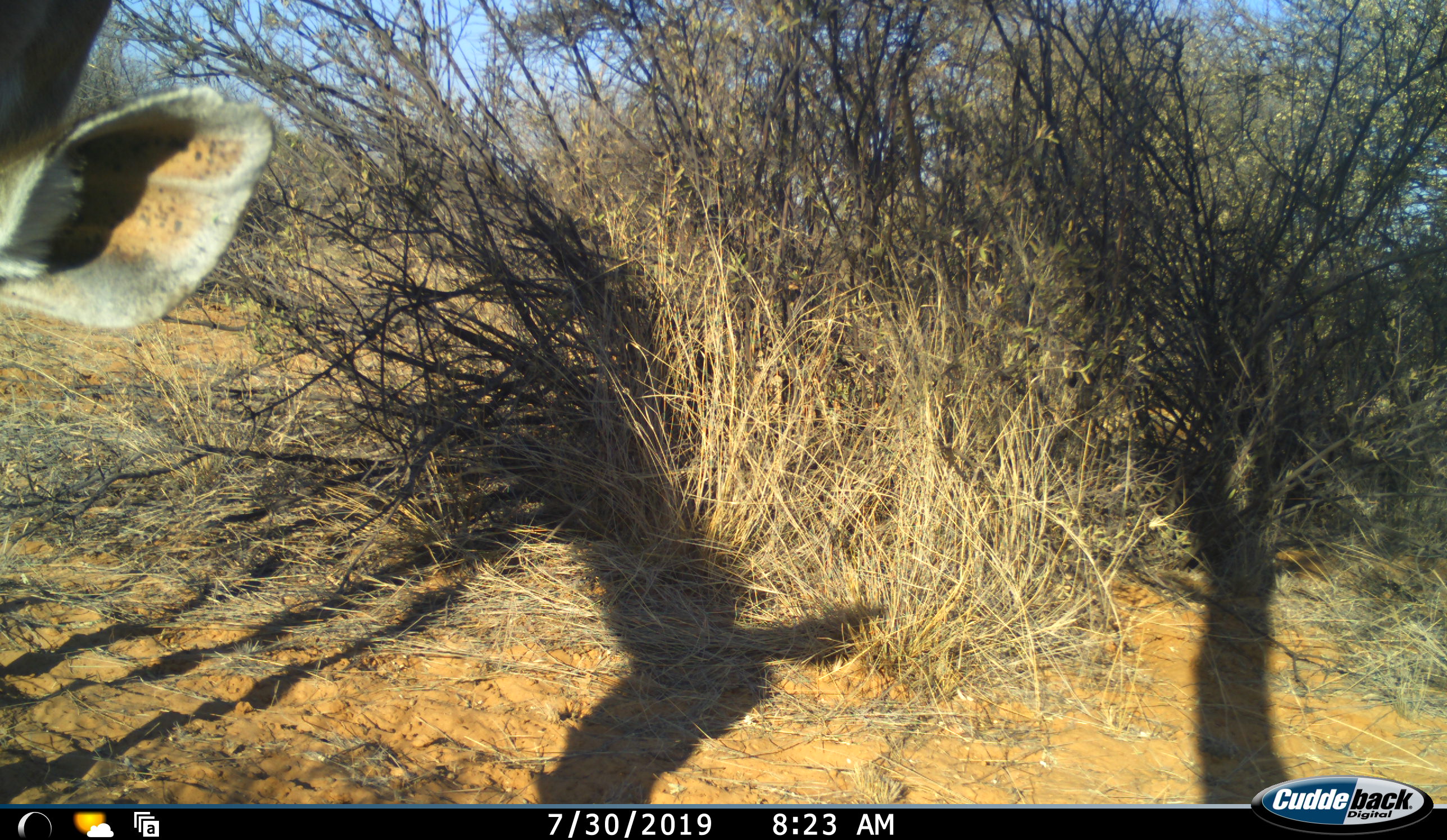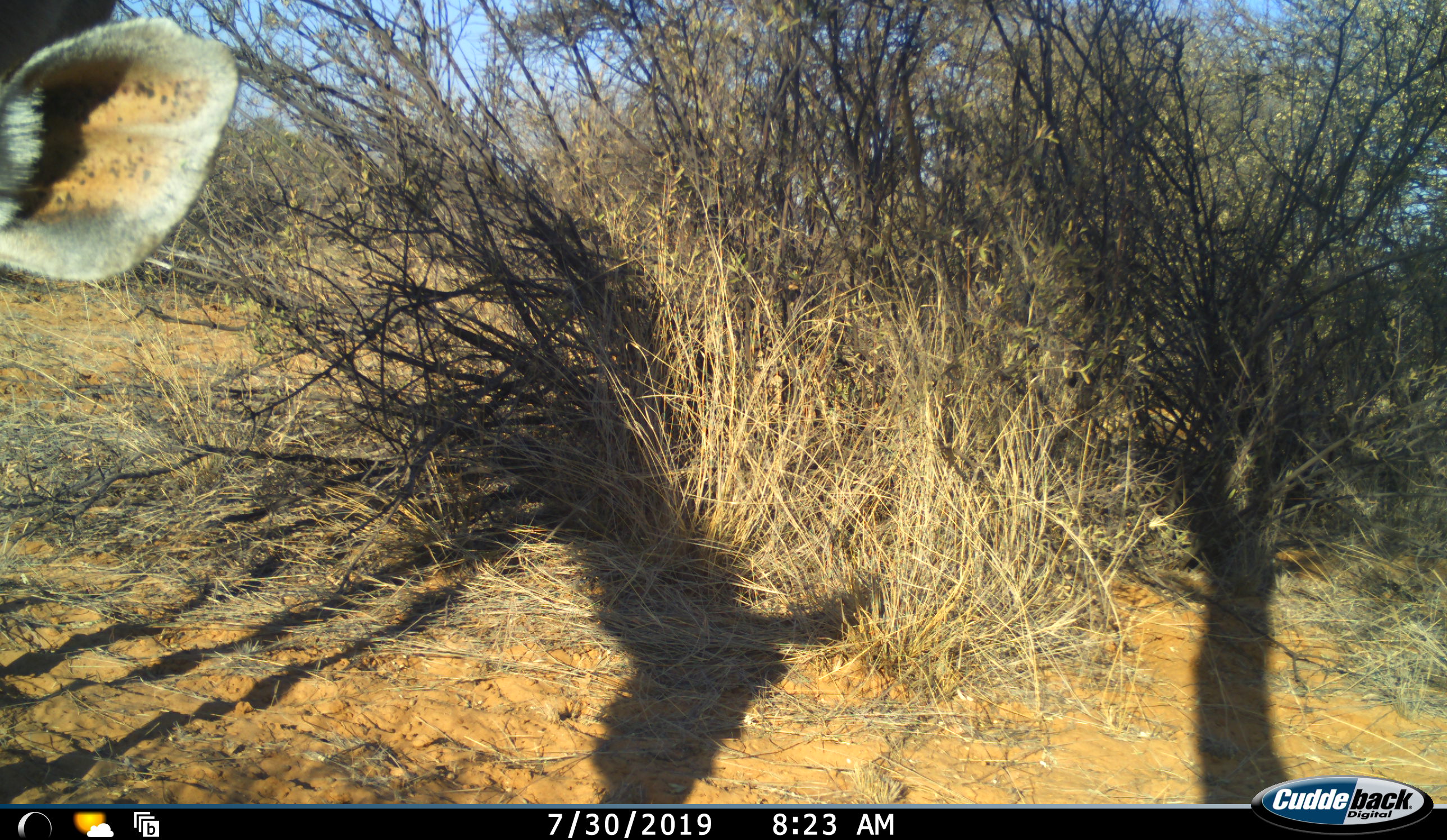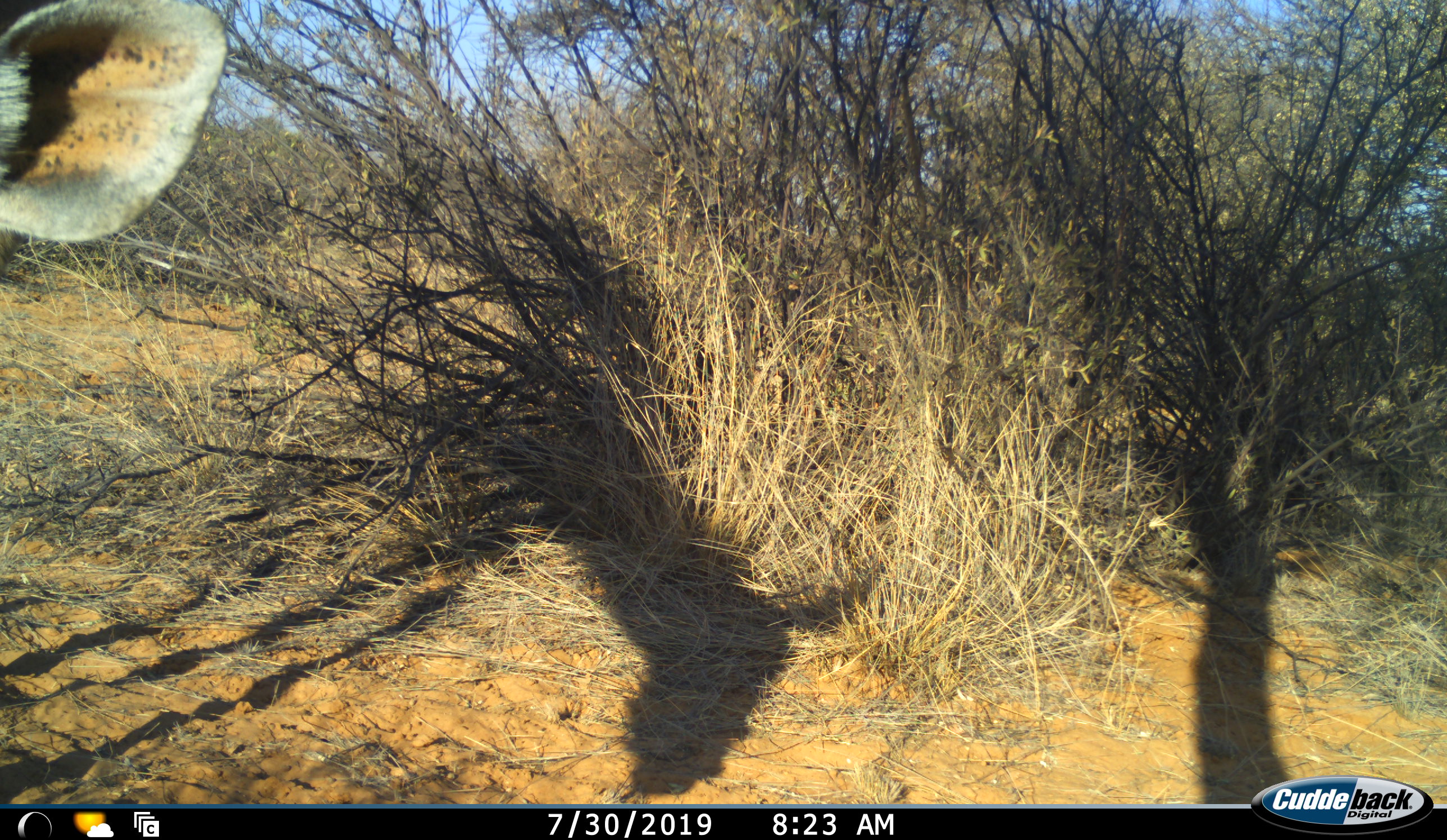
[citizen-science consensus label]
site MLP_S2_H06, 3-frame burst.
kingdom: Animalia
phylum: Chordata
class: Mammalia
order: Artiodactyla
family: Bovidae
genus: Tragelaphus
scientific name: Tragelaphus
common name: kudu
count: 1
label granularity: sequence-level